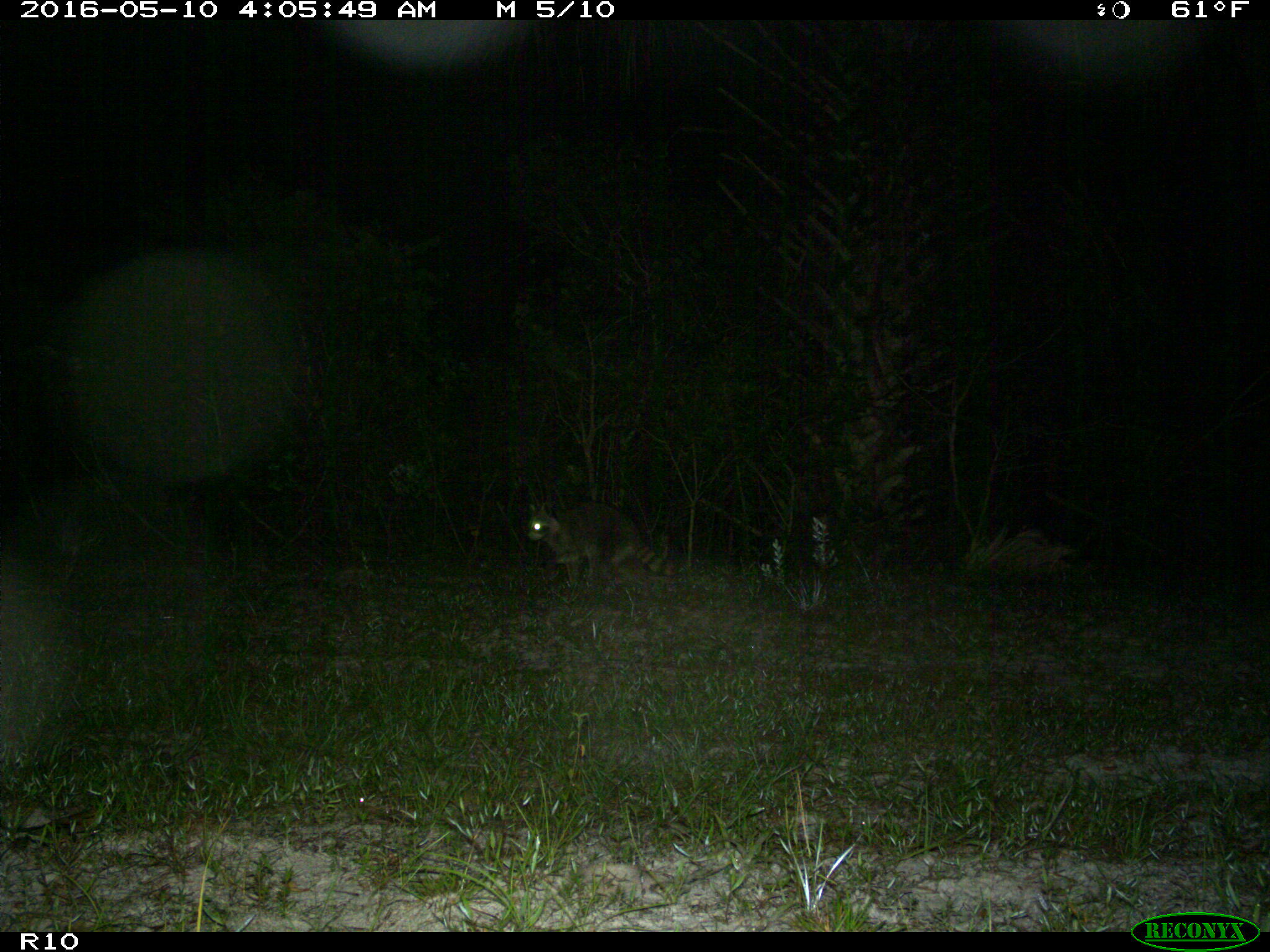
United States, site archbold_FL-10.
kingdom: Animalia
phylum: Chordata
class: Mammalia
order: Carnivora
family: Procyonidae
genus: Procyon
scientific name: Procyon lotor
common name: common raccoon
Procyon lotor (common raccoon).